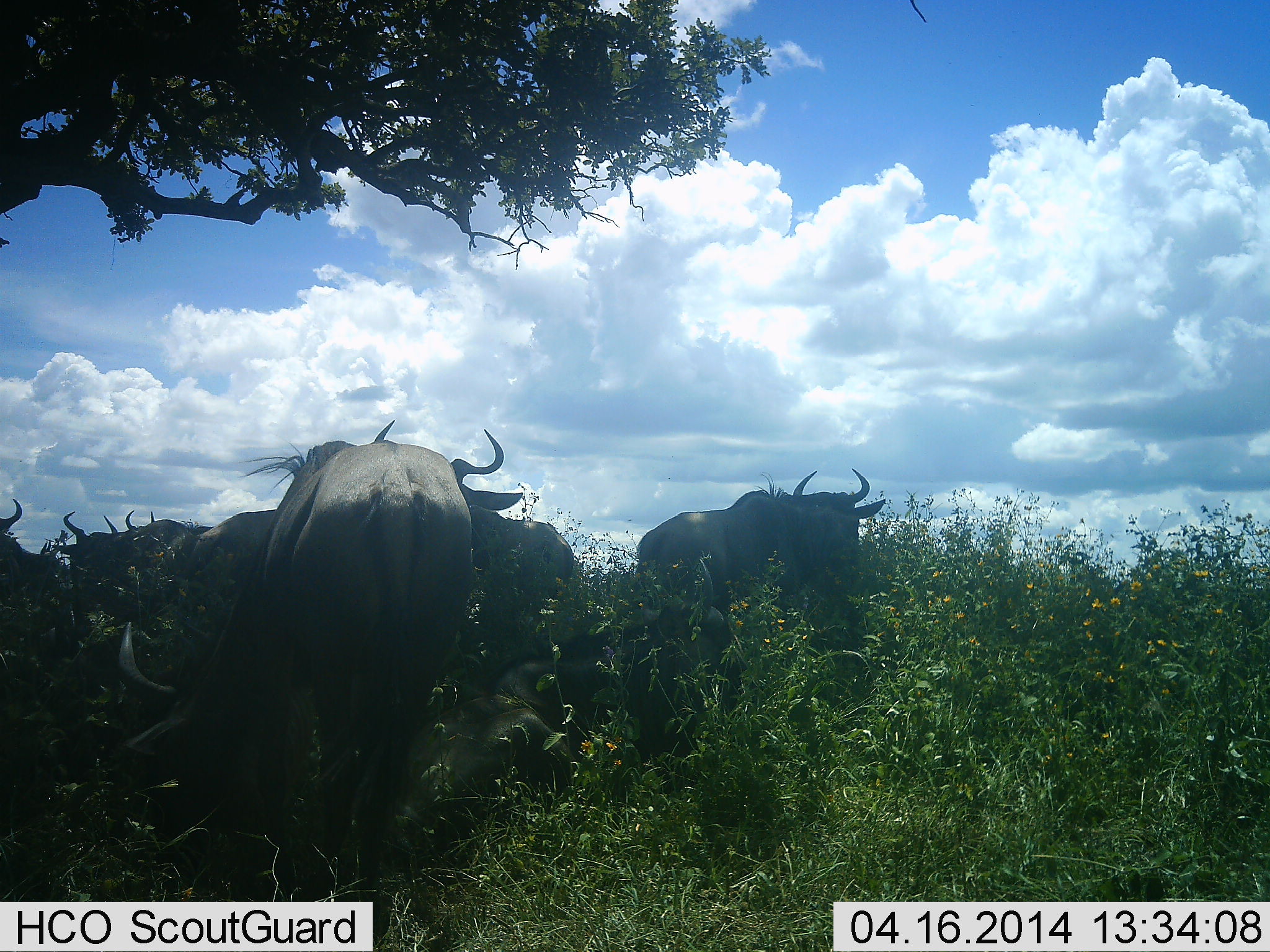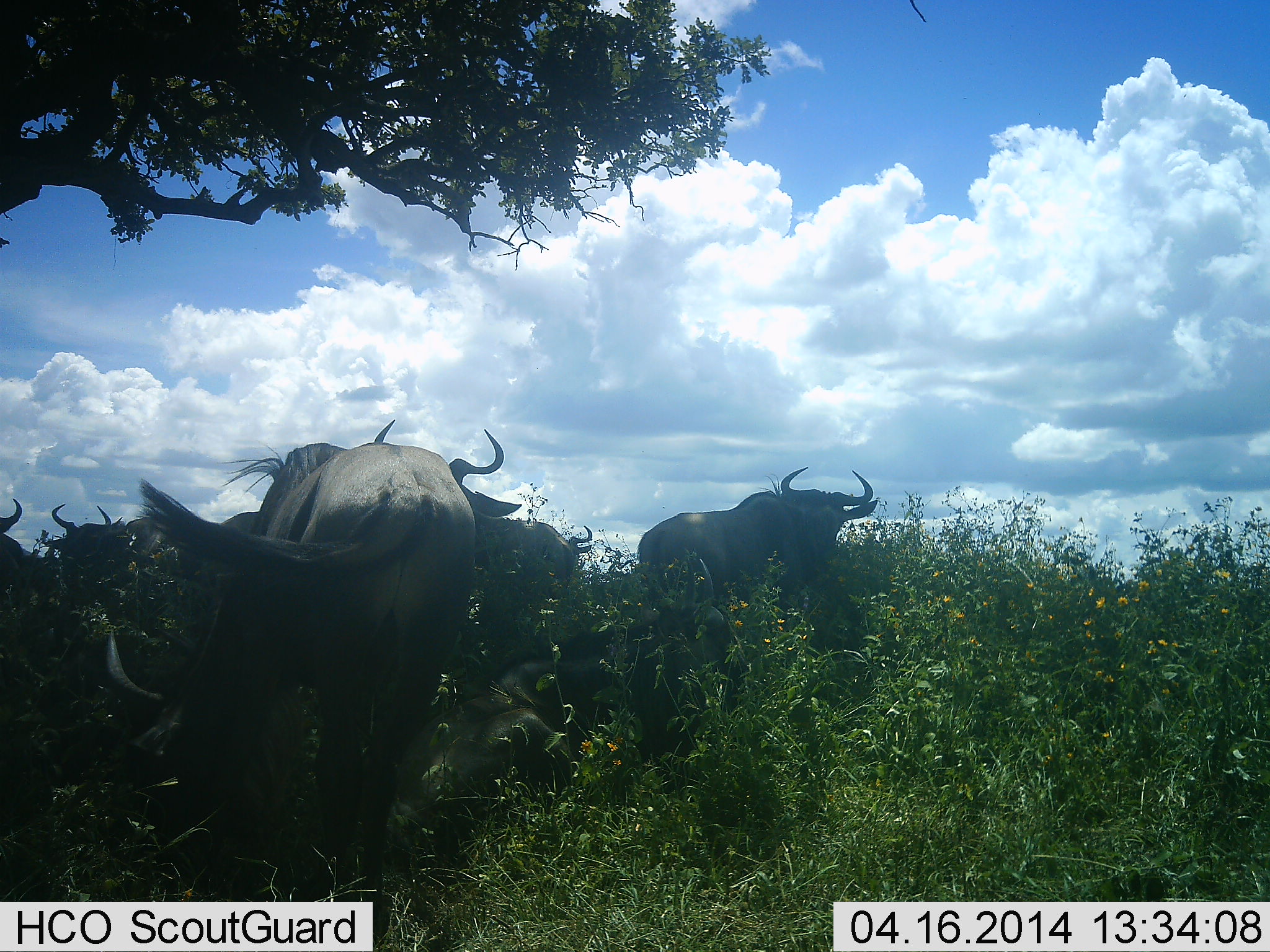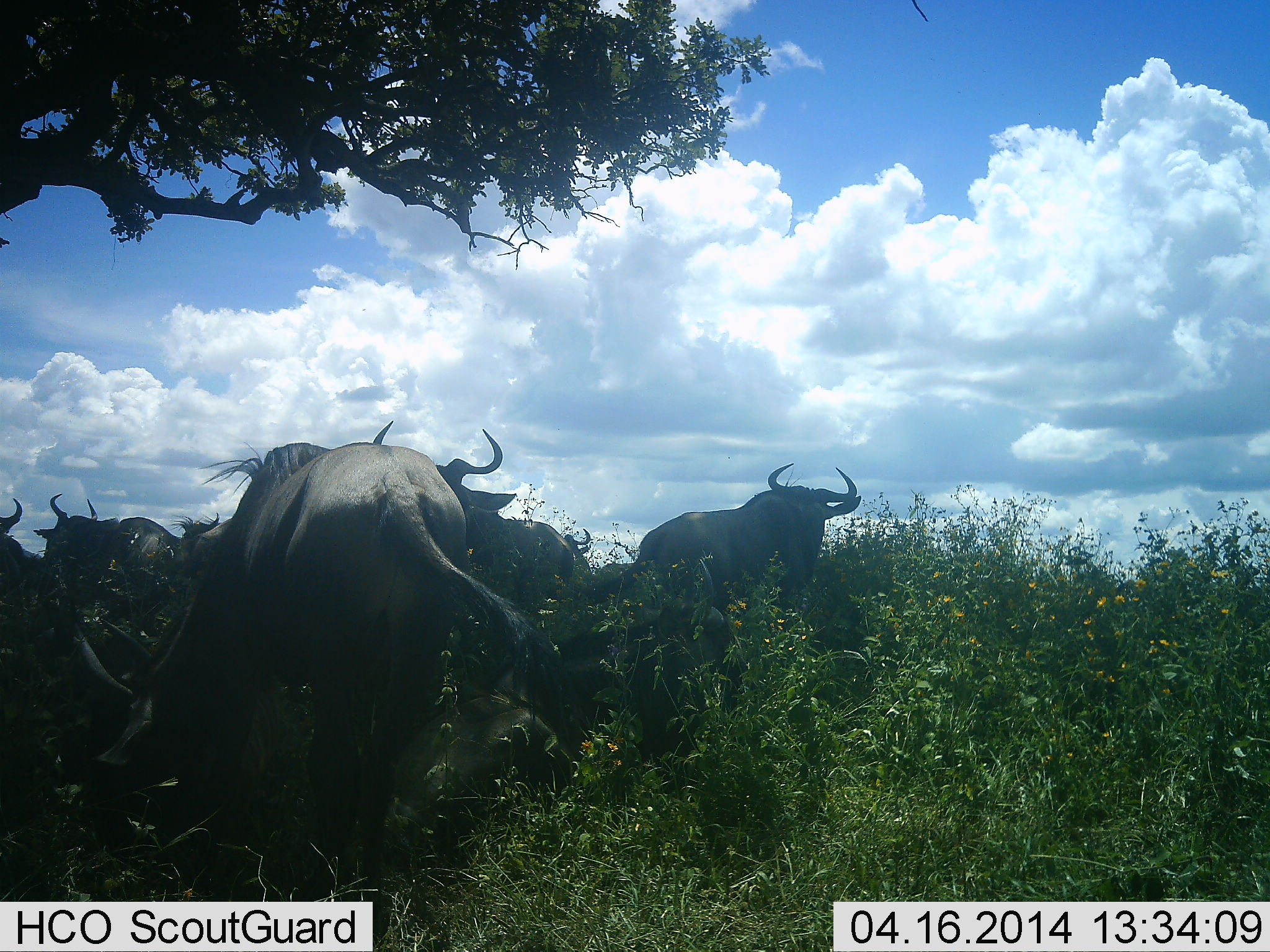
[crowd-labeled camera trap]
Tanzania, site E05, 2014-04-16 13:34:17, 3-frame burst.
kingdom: Animalia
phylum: Chordata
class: Mammalia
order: Artiodactyla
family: Bovidae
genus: Connochaetes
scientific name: Connochaetes taurinus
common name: blue wildebeest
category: wildebeest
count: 6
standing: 70%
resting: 50%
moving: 0%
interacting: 0%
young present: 0%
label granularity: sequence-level